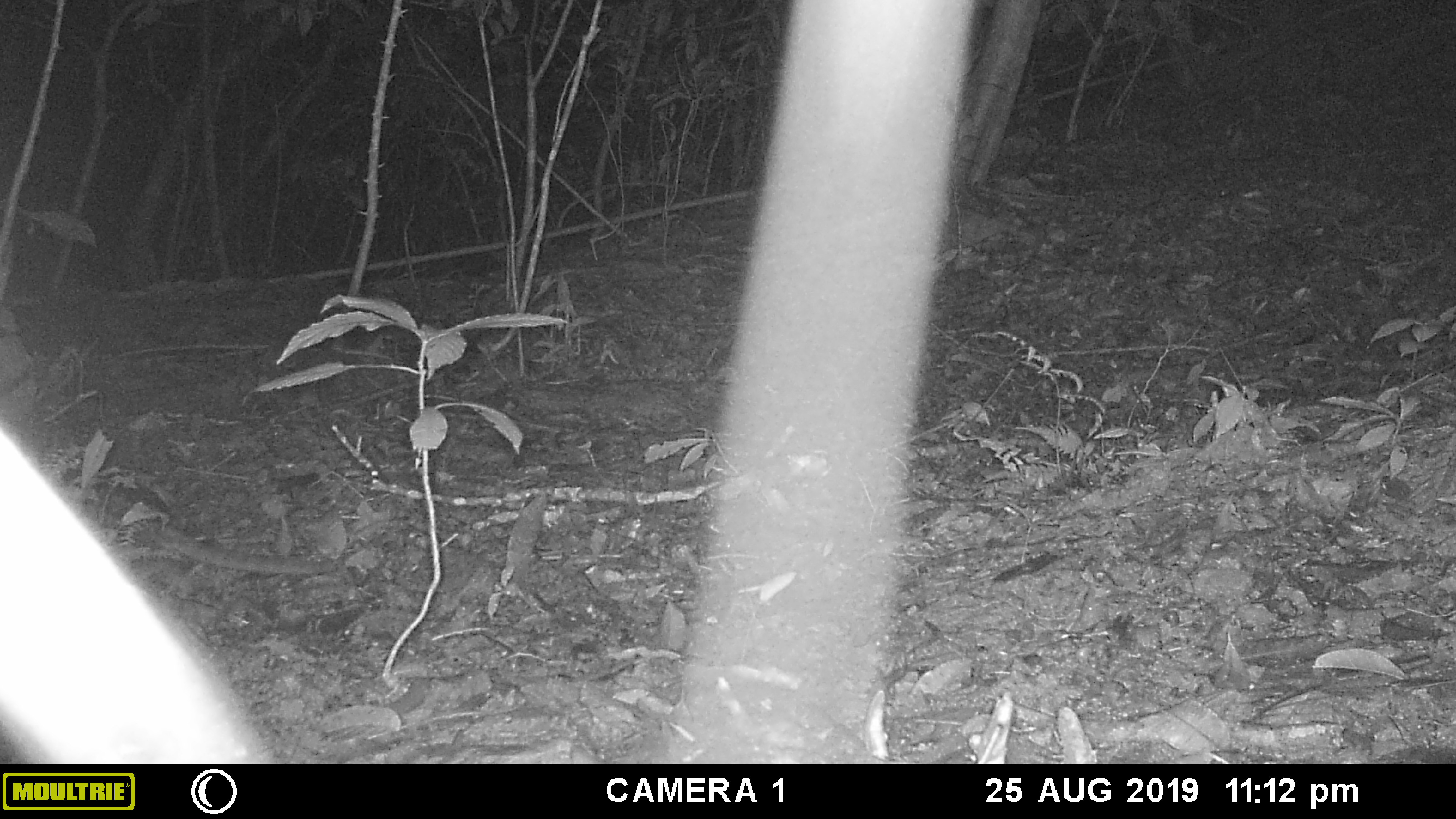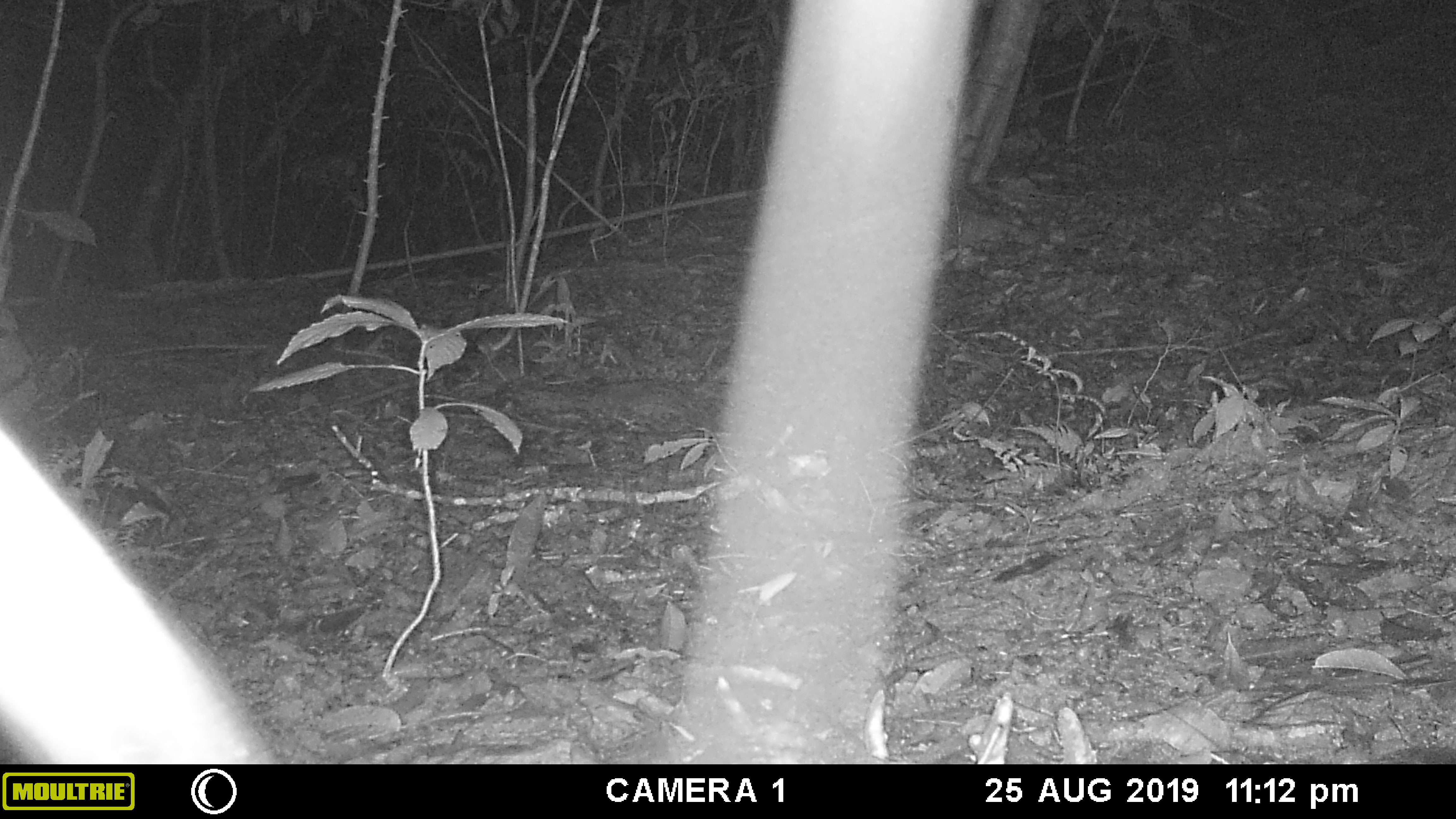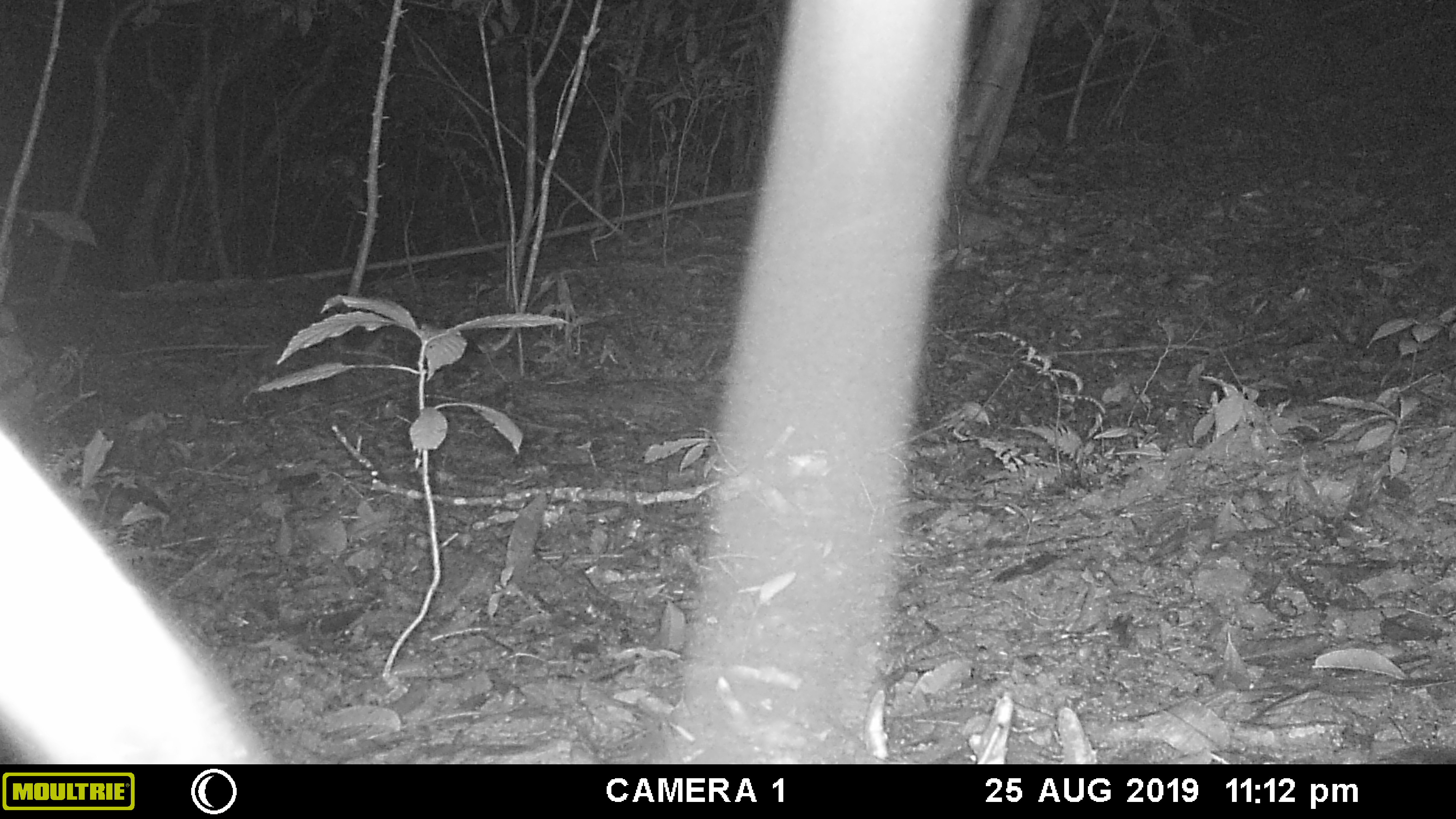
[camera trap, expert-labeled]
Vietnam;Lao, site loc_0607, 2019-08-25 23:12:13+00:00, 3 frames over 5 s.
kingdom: Animalia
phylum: Chordata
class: Mammalia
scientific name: Mammalia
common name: mammal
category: unidentified small mammal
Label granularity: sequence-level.